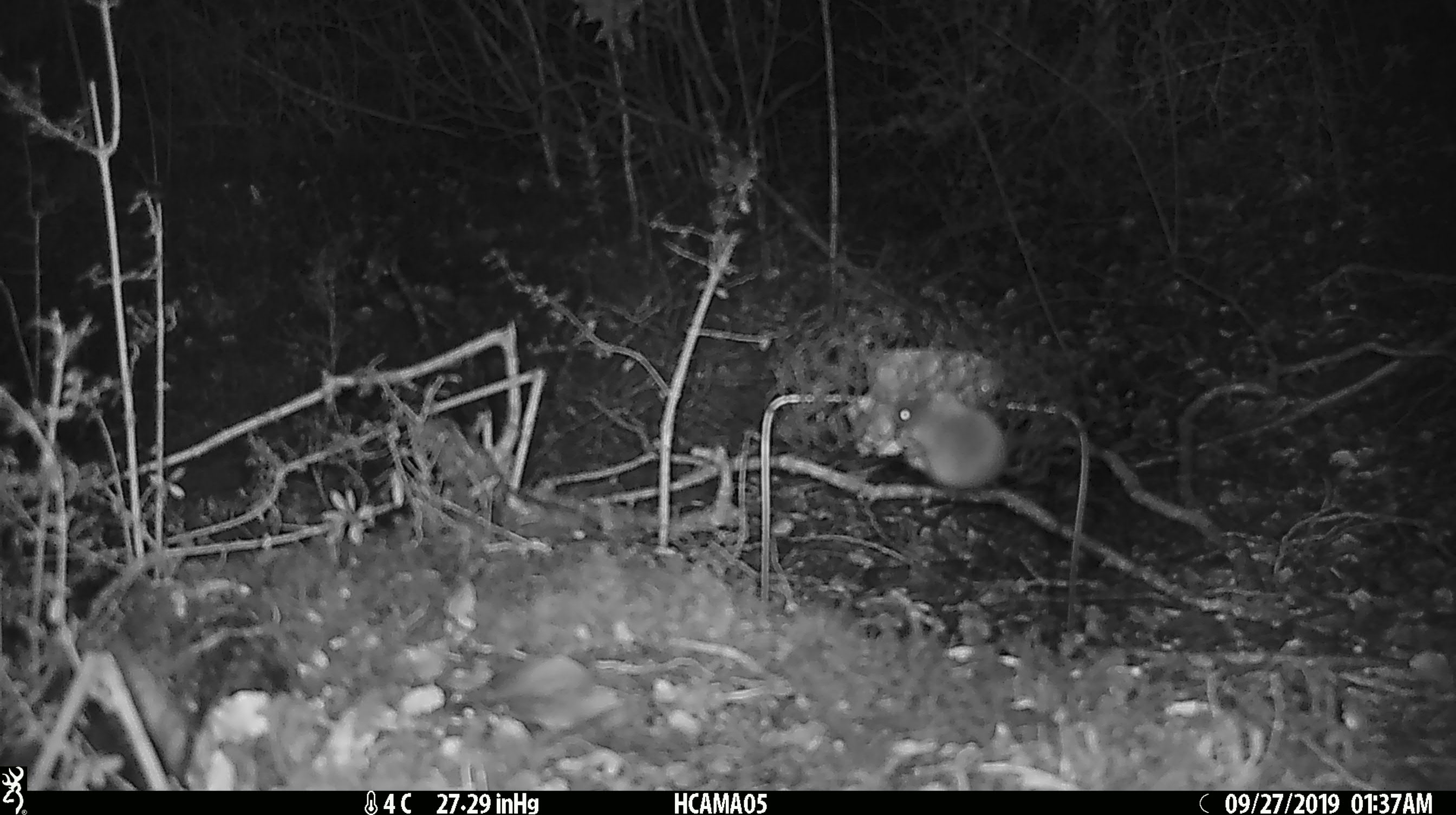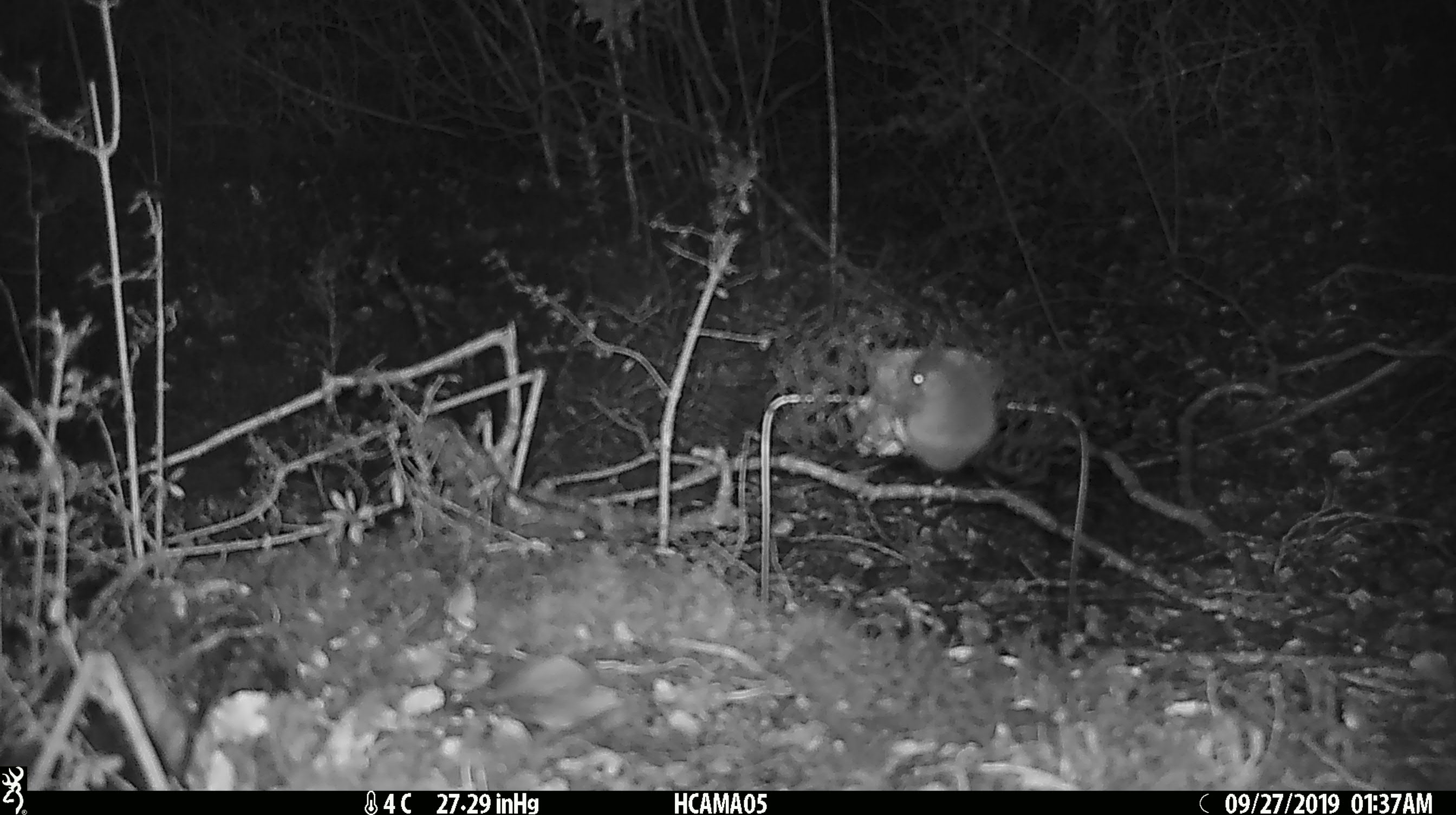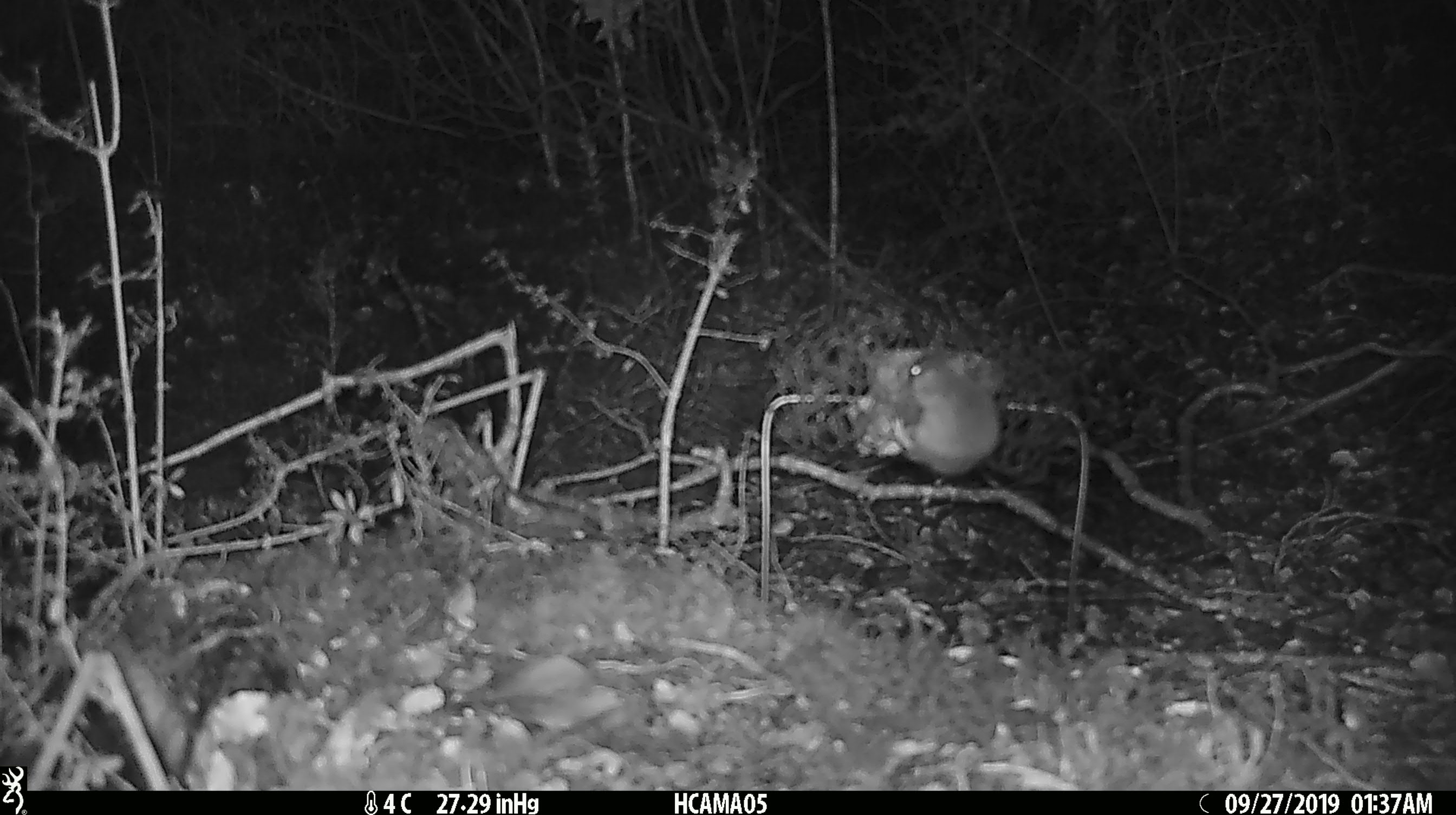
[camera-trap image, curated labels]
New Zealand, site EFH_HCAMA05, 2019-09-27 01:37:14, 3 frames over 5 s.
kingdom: Animalia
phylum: Chordata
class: Mammalia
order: Rodentia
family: Muridae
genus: Mus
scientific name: Mus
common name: mouse